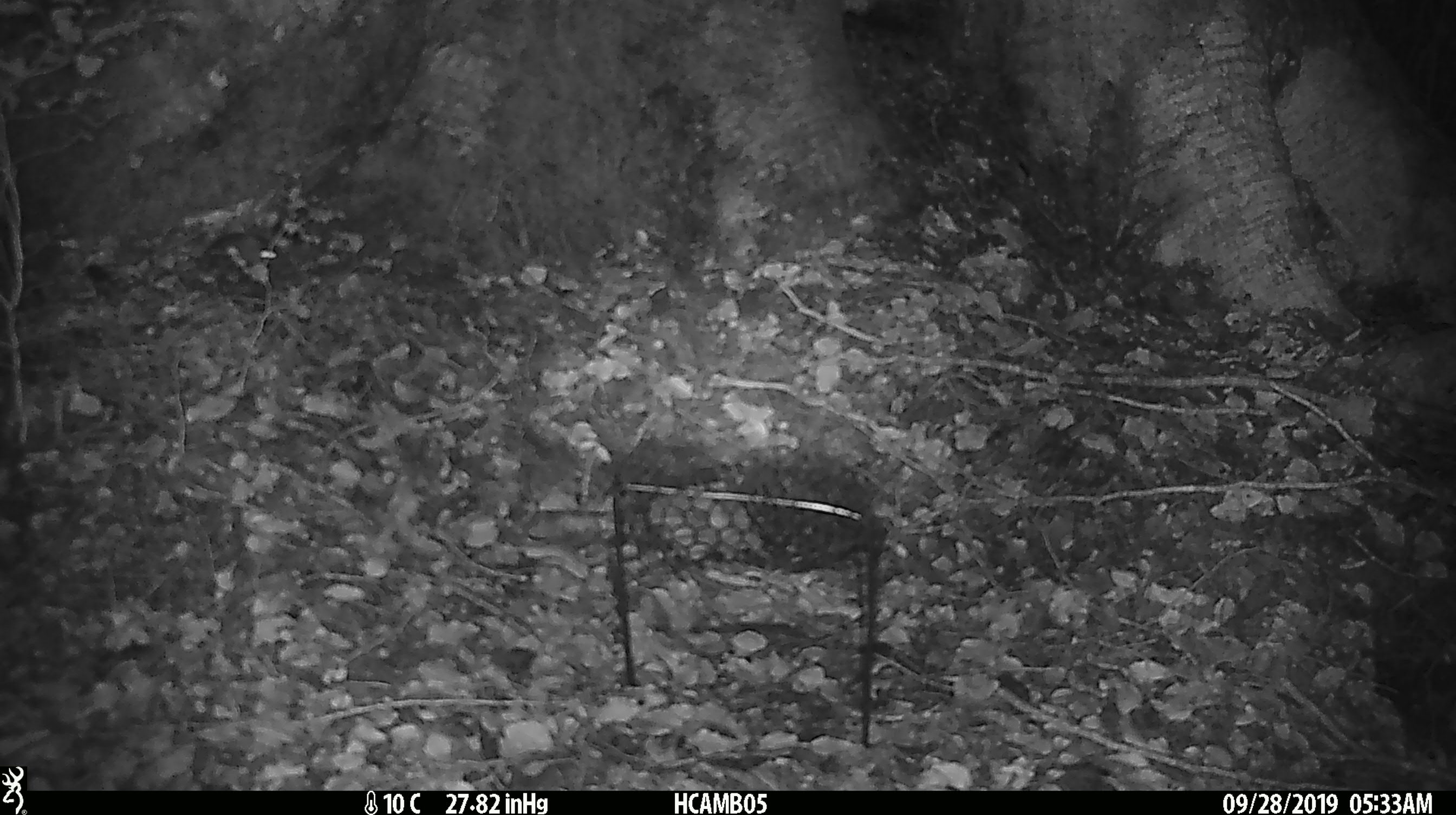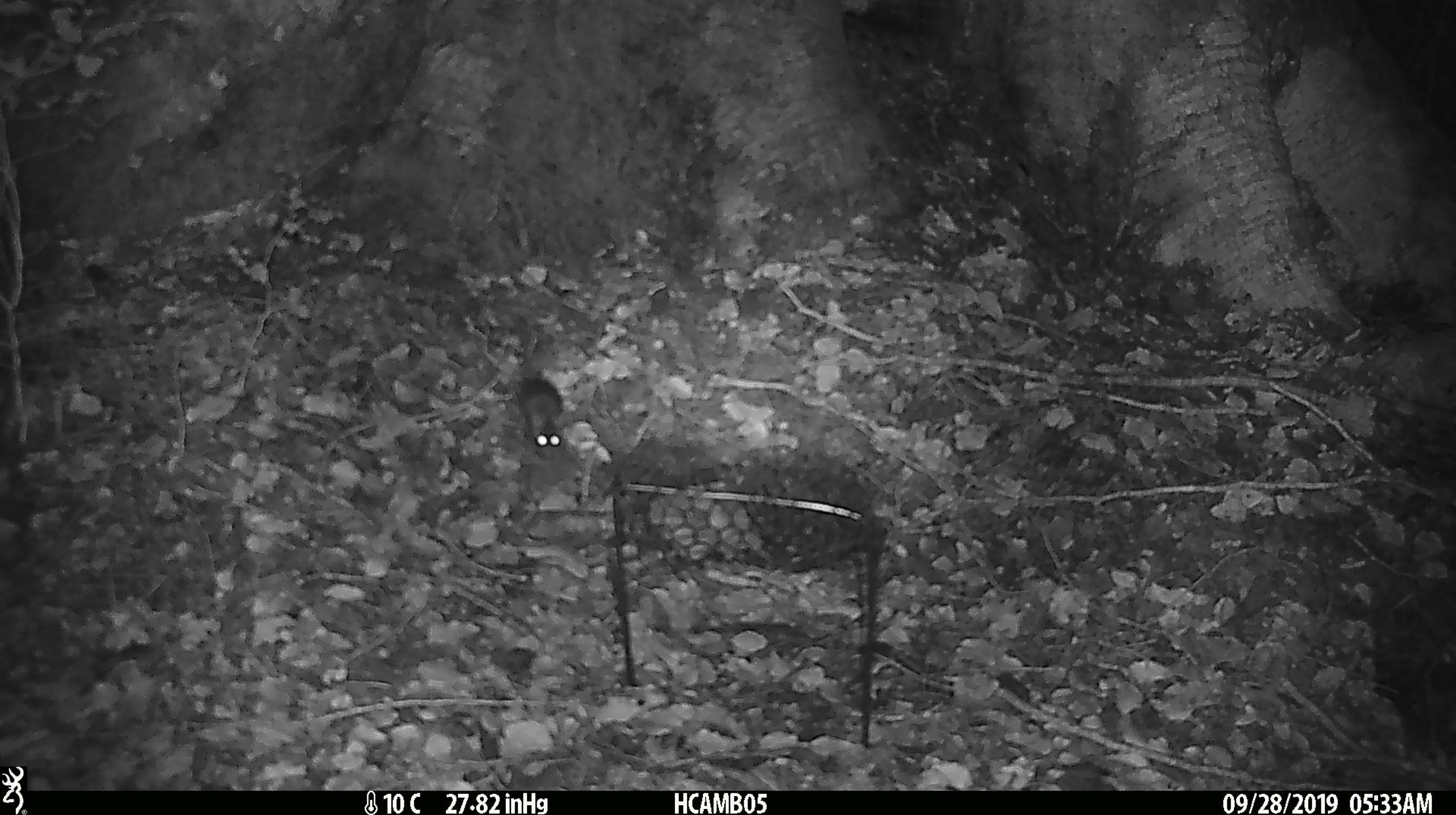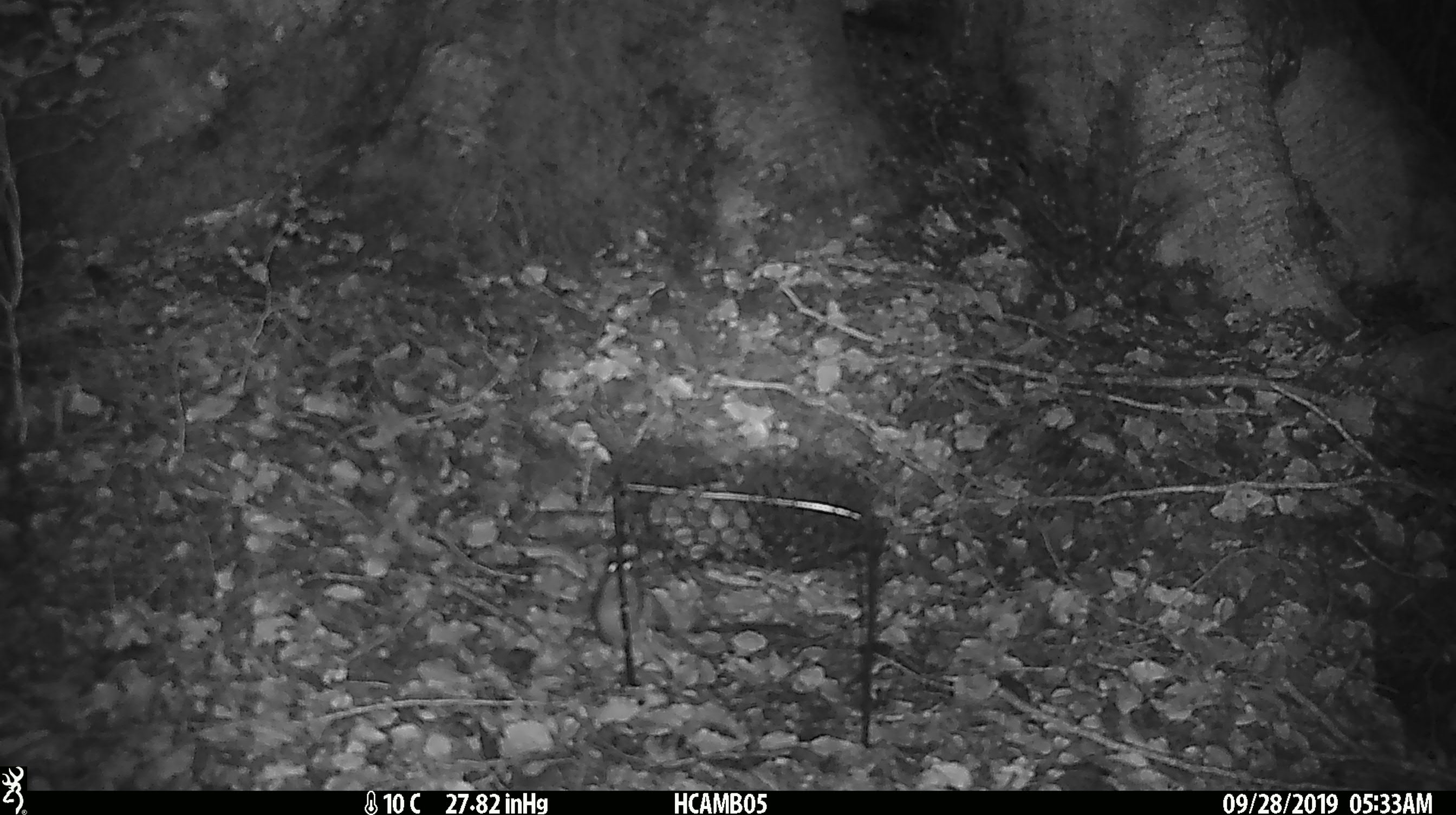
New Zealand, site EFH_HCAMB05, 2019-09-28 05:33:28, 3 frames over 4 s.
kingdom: Animalia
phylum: Chordata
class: Mammalia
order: Rodentia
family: Muridae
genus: Mus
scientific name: Mus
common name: mouse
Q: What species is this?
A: Mouse (Mus).